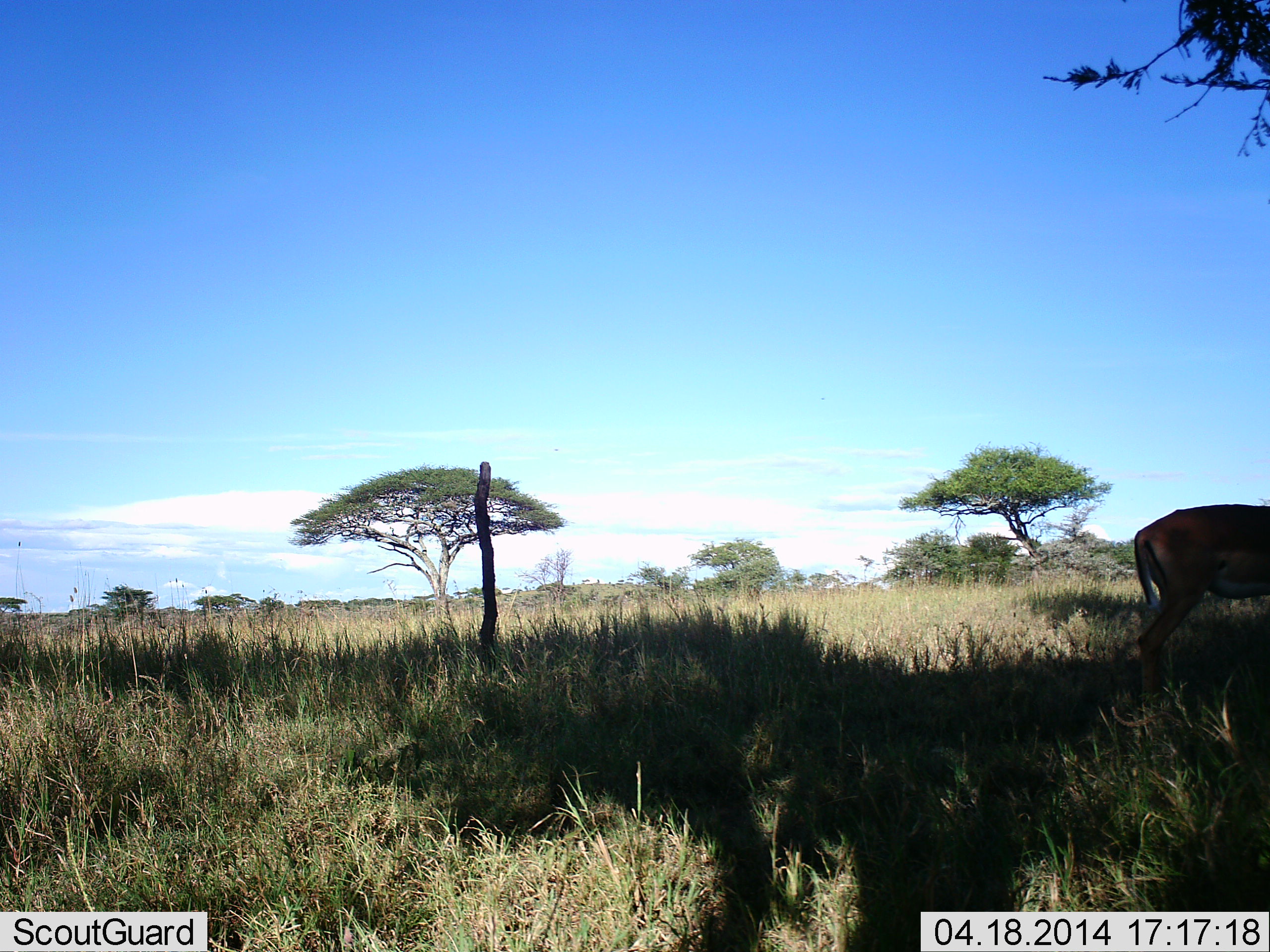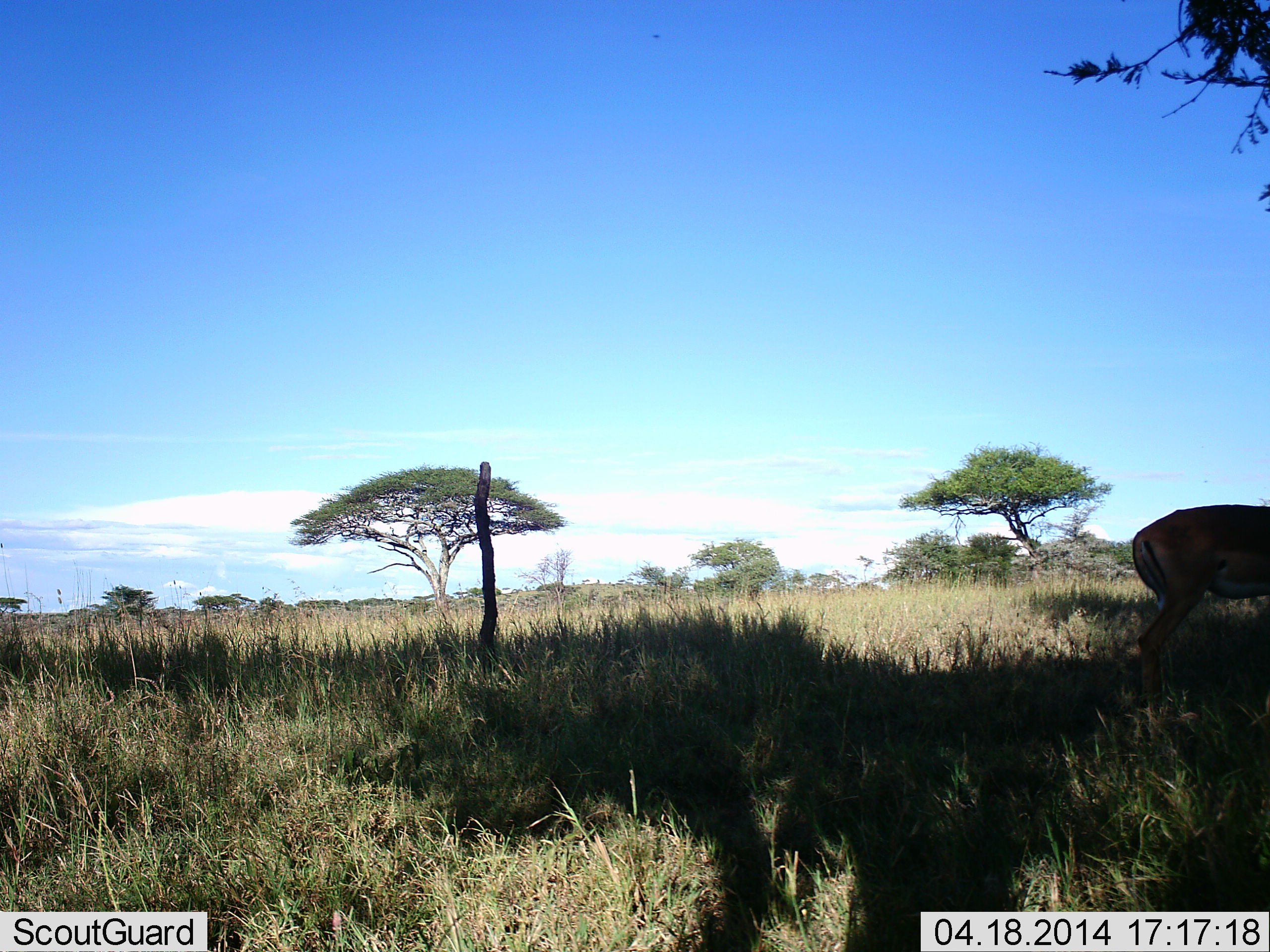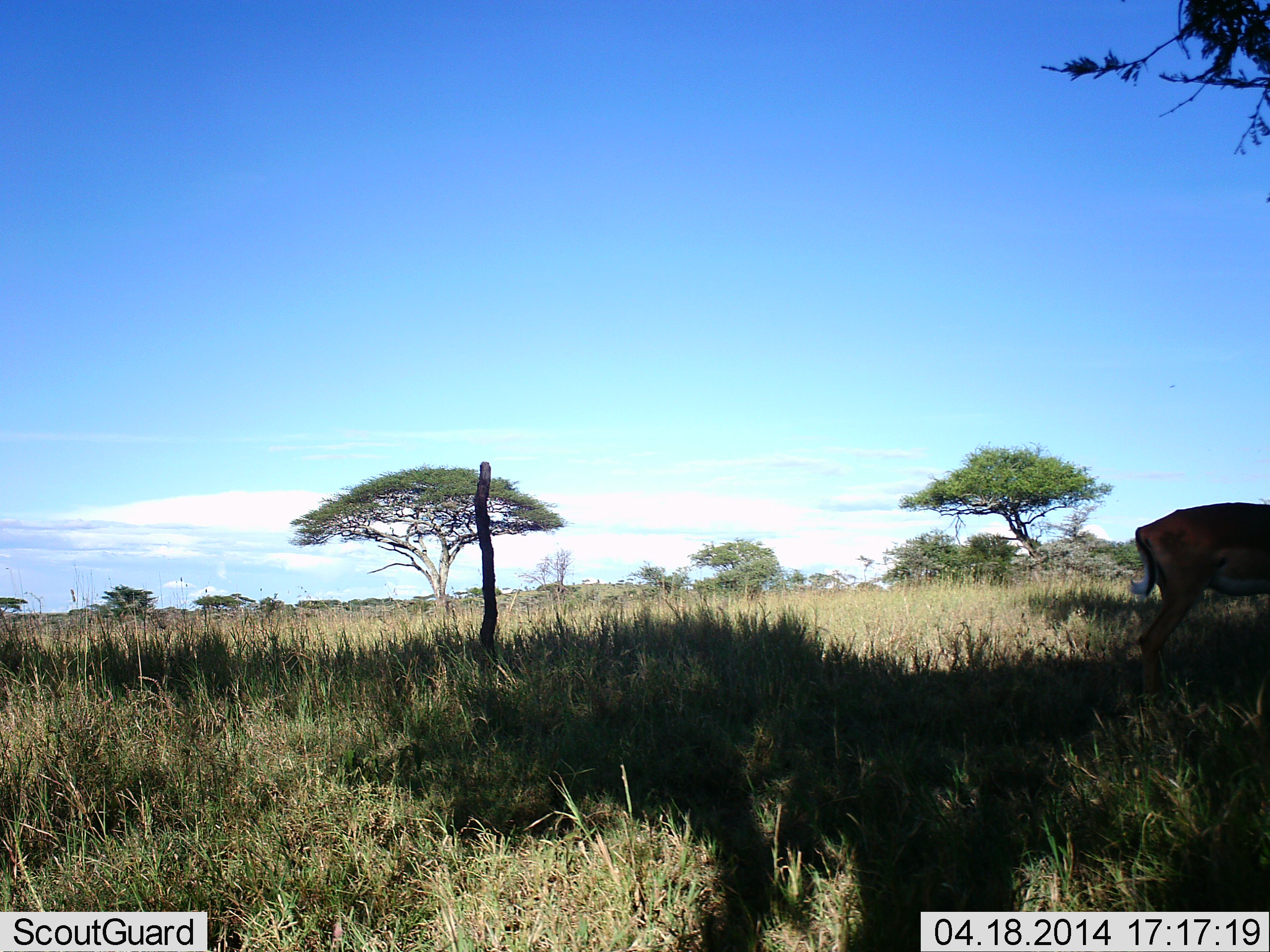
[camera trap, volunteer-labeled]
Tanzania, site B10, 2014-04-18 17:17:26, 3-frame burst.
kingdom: Animalia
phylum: Chordata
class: Mammalia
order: Artiodactyla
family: Bovidae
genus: Aepyceros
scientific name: Aepyceros melampus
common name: impala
Impala (Aepyceros melampus), count 1. Behavior (volunteer vote fractions): standing 90%, resting 10%, moving 0%, interacting 0%. Young present (vote fraction): 0%. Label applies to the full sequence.